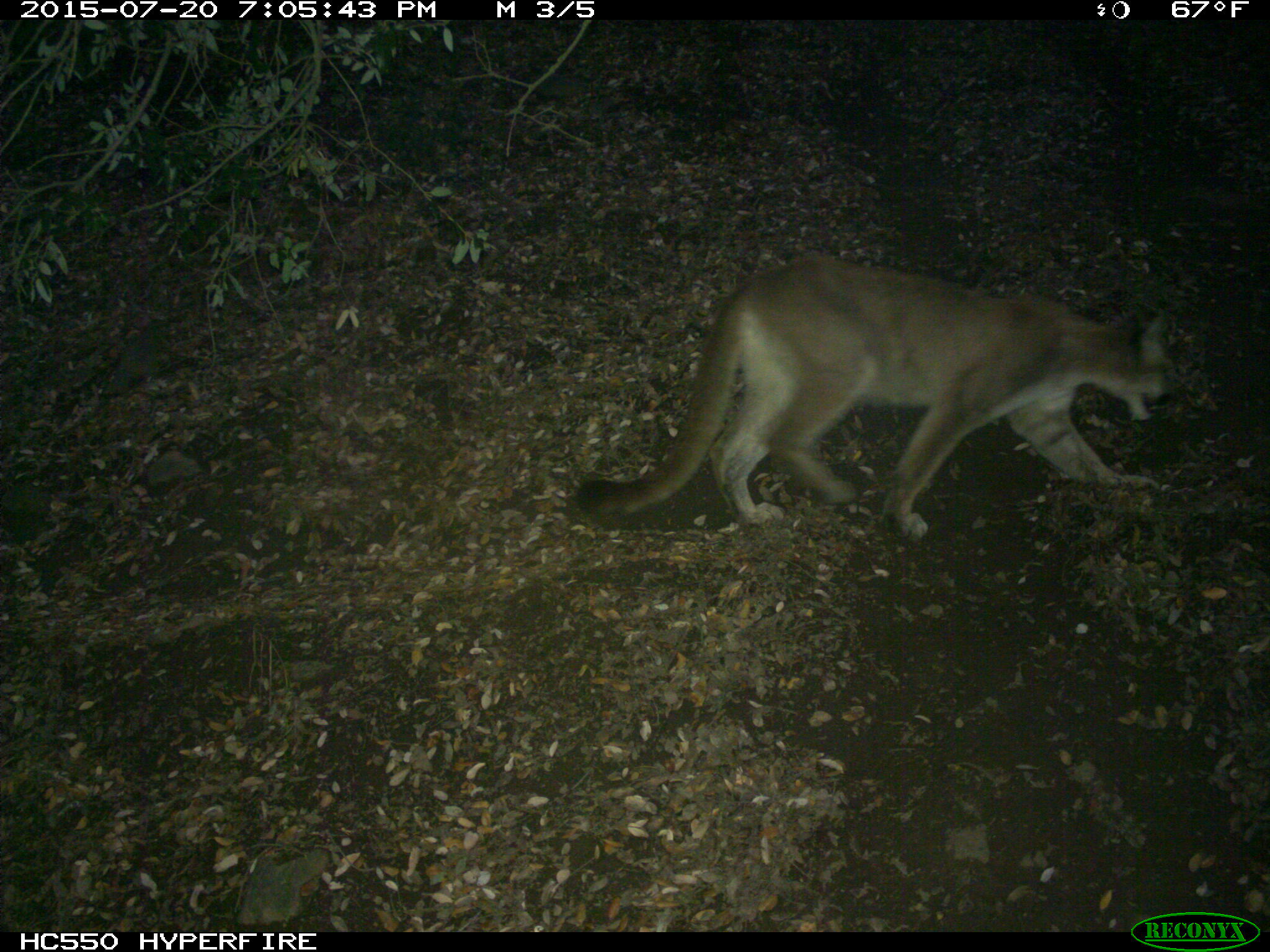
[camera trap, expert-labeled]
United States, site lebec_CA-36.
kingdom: Animalia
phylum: Chordata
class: Mammalia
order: Carnivora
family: Felidae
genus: Puma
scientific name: Puma concolor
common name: mountain lion